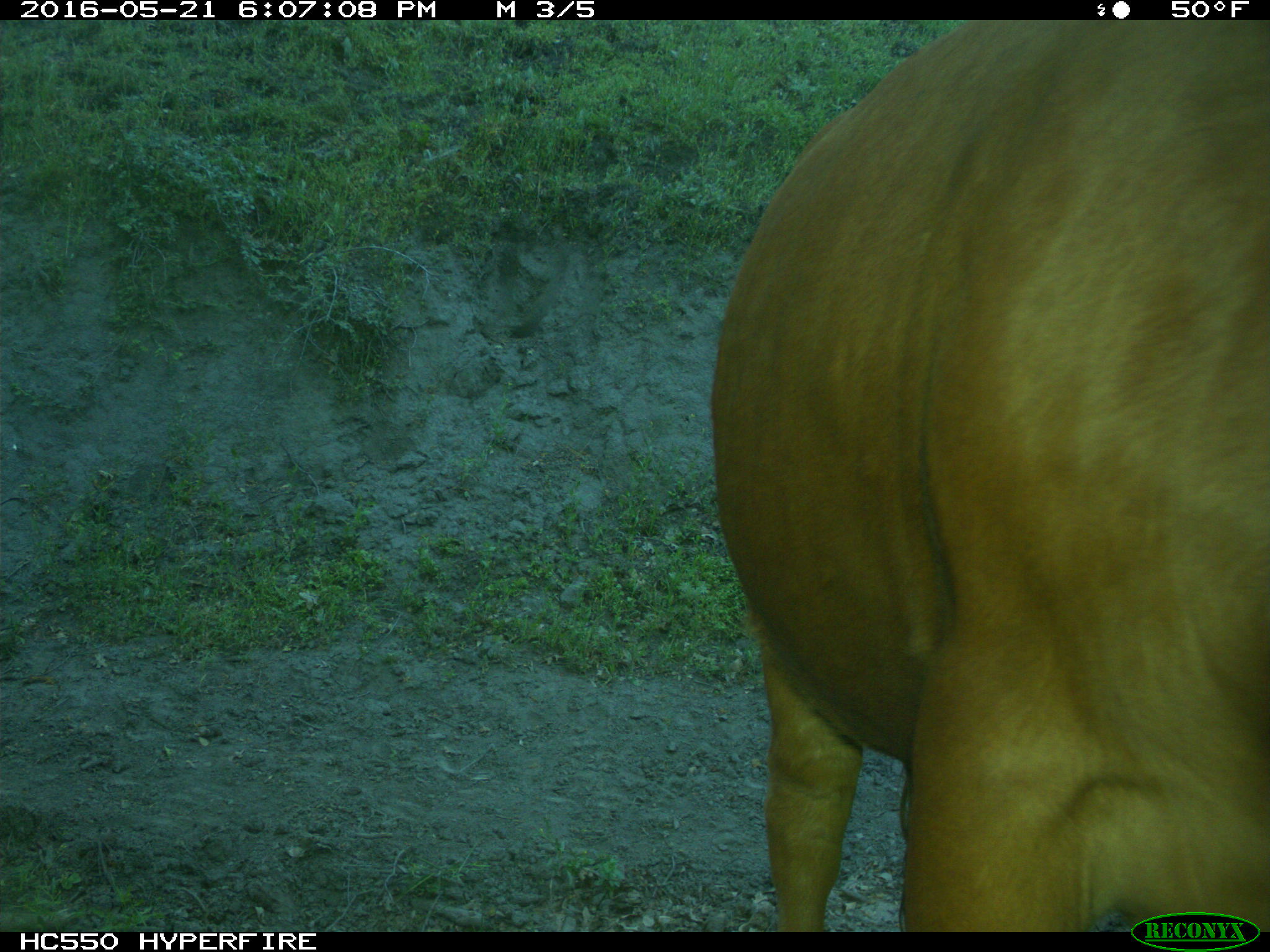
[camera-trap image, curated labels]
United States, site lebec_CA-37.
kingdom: Animalia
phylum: Chordata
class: Mammalia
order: Artiodactyla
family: Bovidae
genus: Bos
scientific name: Bos taurus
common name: domestic cow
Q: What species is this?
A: Bos taurus (domestic cow).